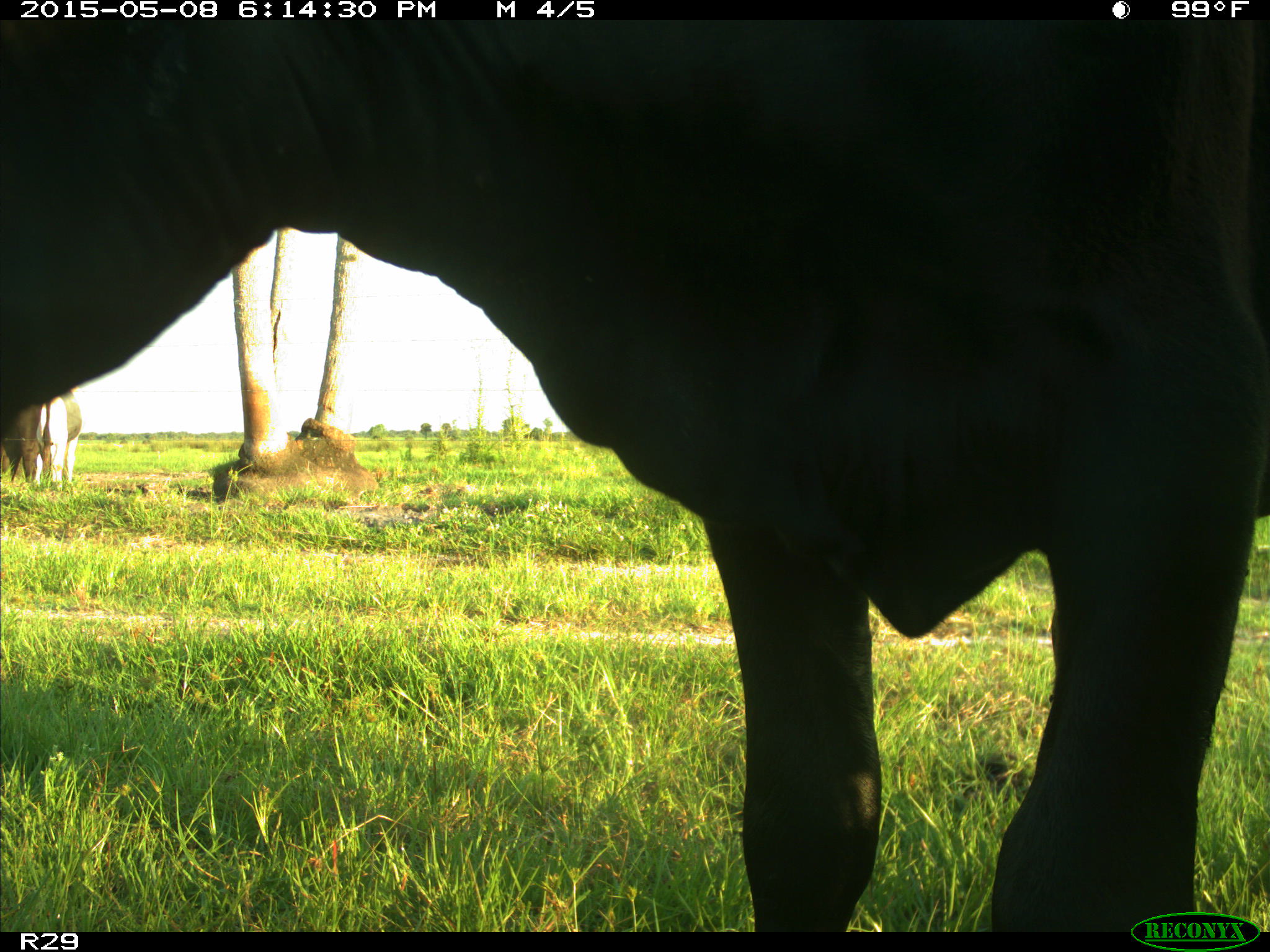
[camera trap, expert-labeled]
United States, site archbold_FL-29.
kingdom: Animalia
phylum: Chordata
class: Mammalia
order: Artiodactyla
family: Bovidae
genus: Bos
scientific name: Bos taurus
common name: domestic cow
Bos taurus (domestic cow).